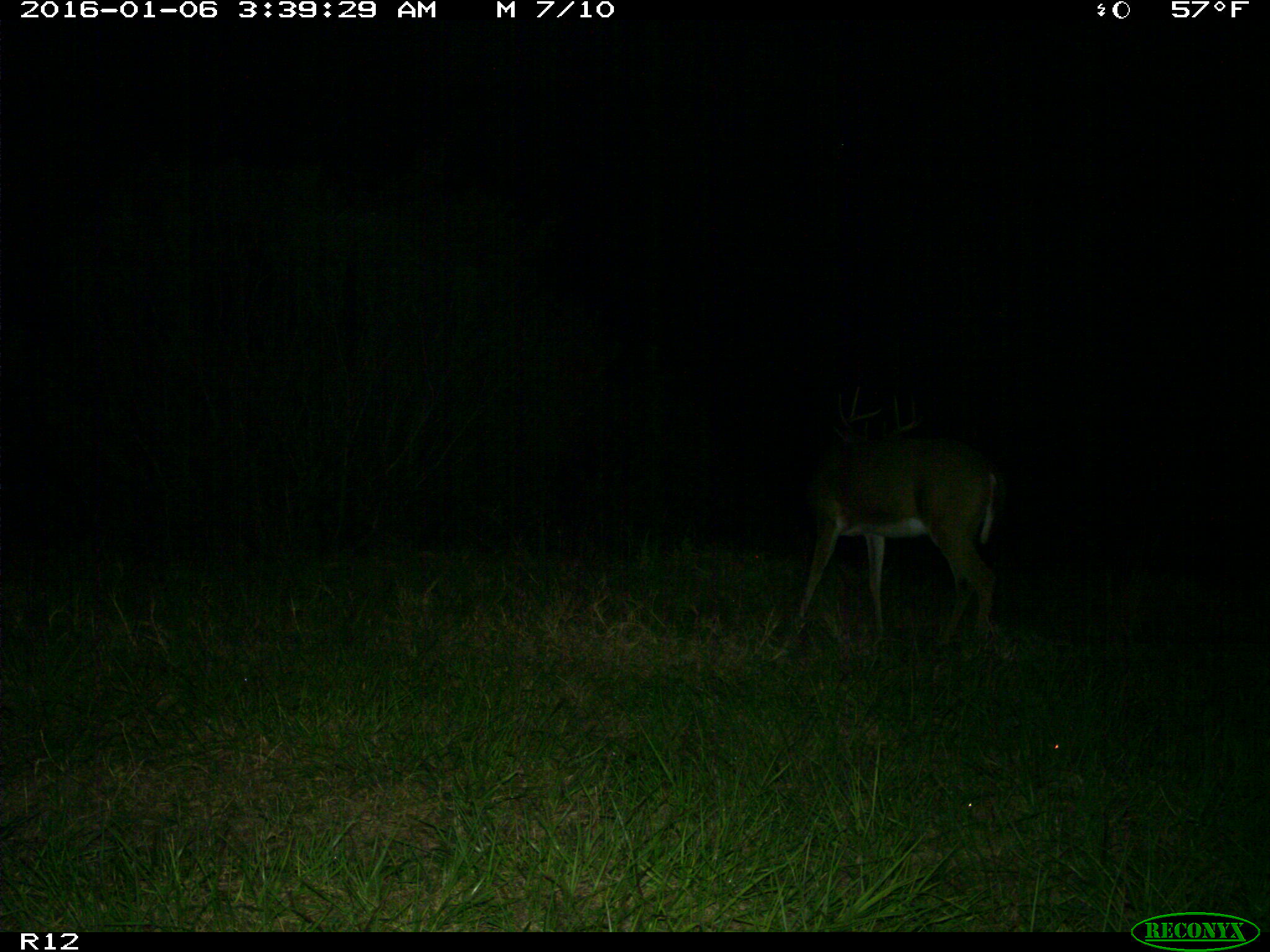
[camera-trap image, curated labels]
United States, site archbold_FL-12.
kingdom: Animalia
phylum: Chordata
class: Mammalia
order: Artiodactyla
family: Cervidae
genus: Odocoileus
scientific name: Odocoileus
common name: deer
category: unidentified deer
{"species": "unidentified deer (deer) (Odocoileus)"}